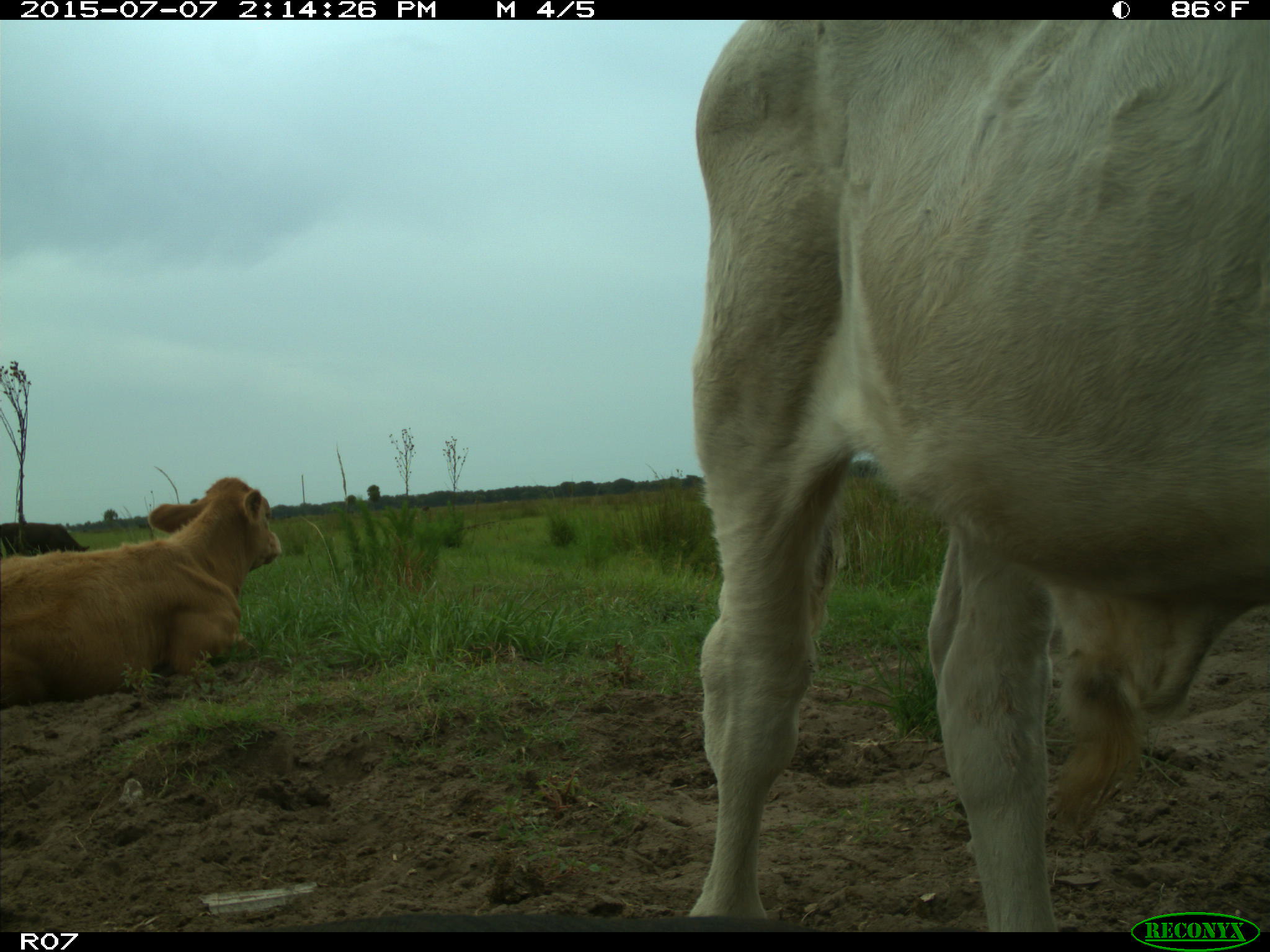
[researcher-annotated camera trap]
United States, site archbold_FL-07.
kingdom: Animalia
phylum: Chordata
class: Mammalia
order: Artiodactyla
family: Bovidae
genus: Bos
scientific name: Bos taurus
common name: domestic cow